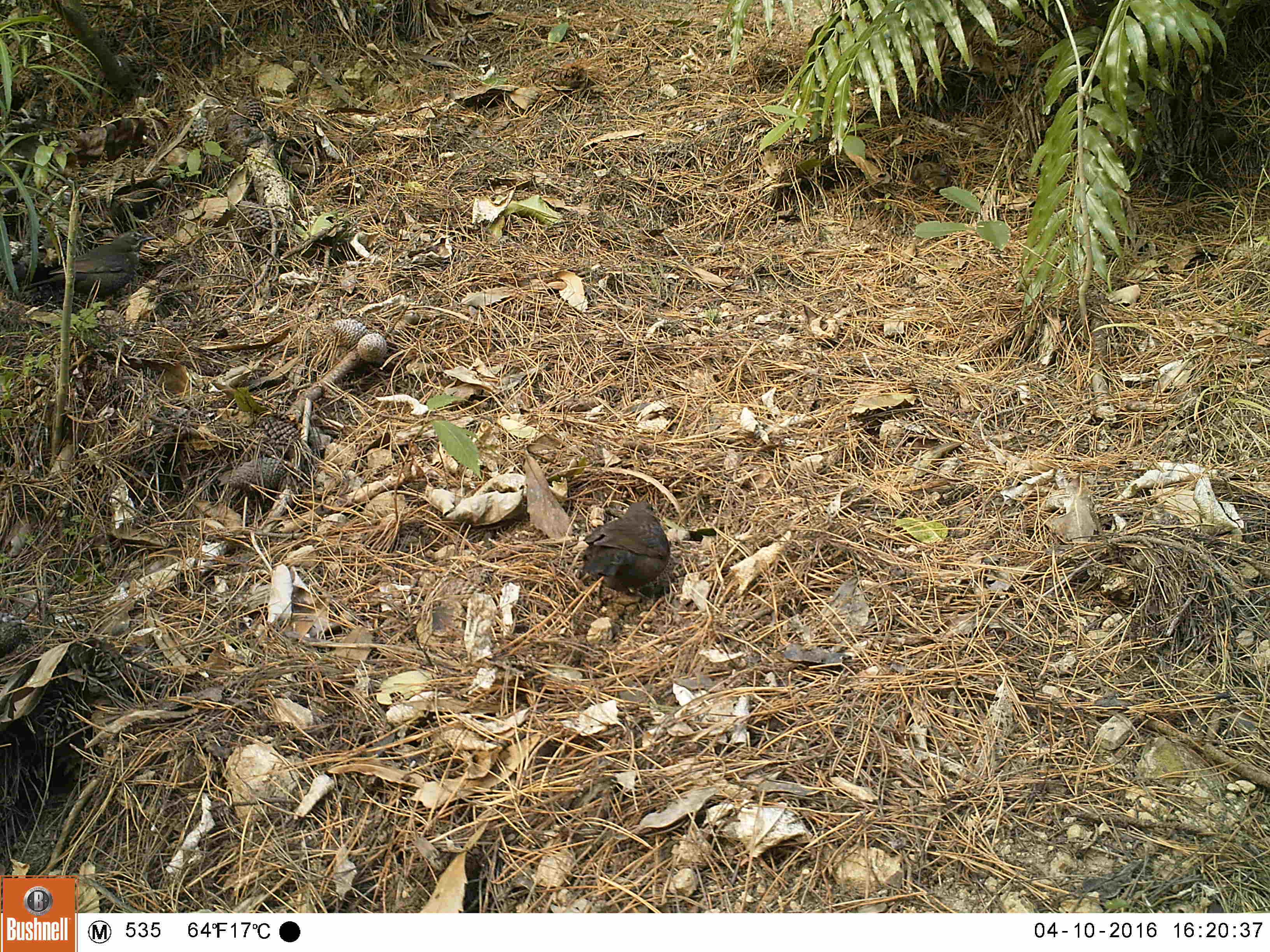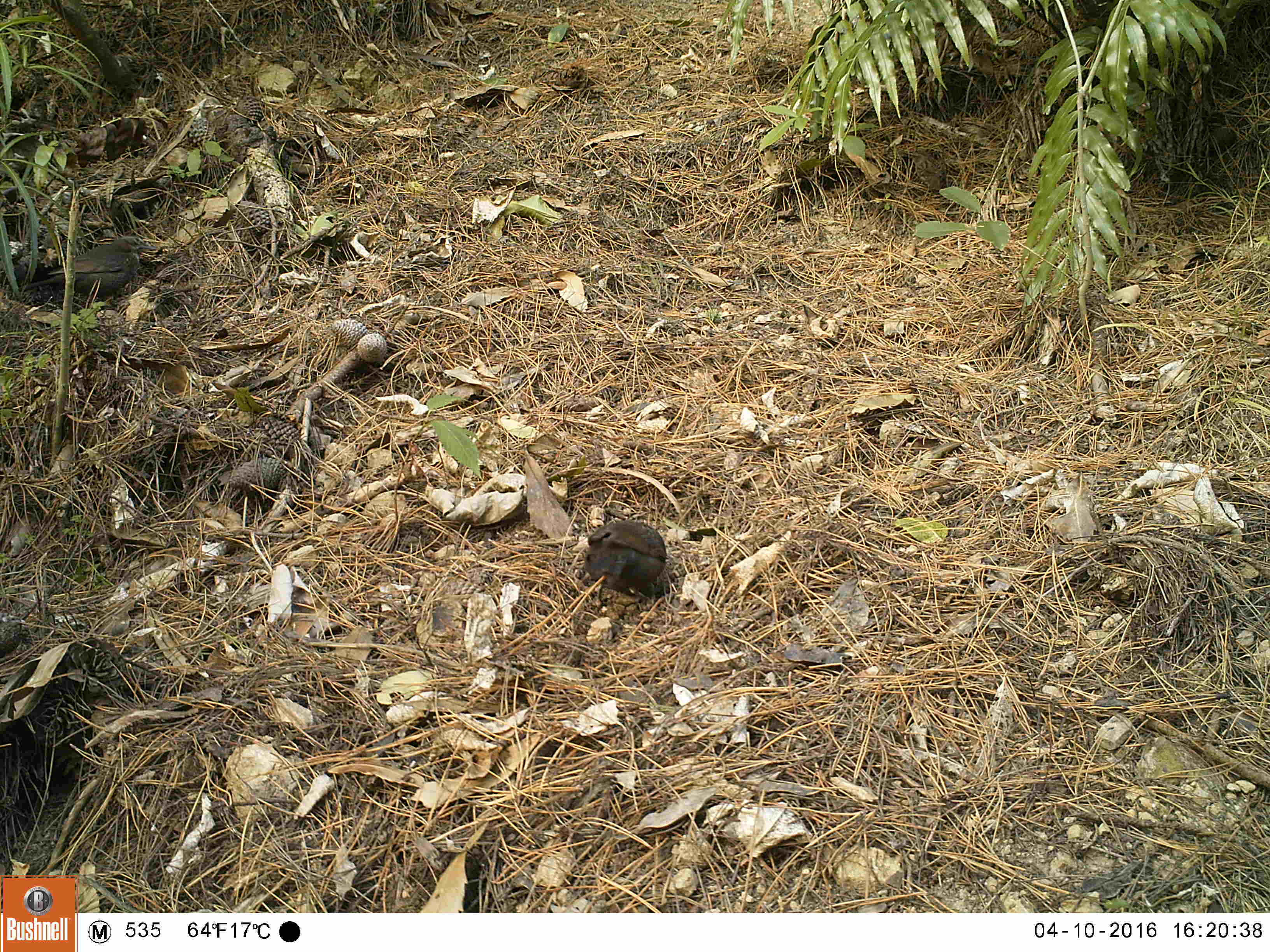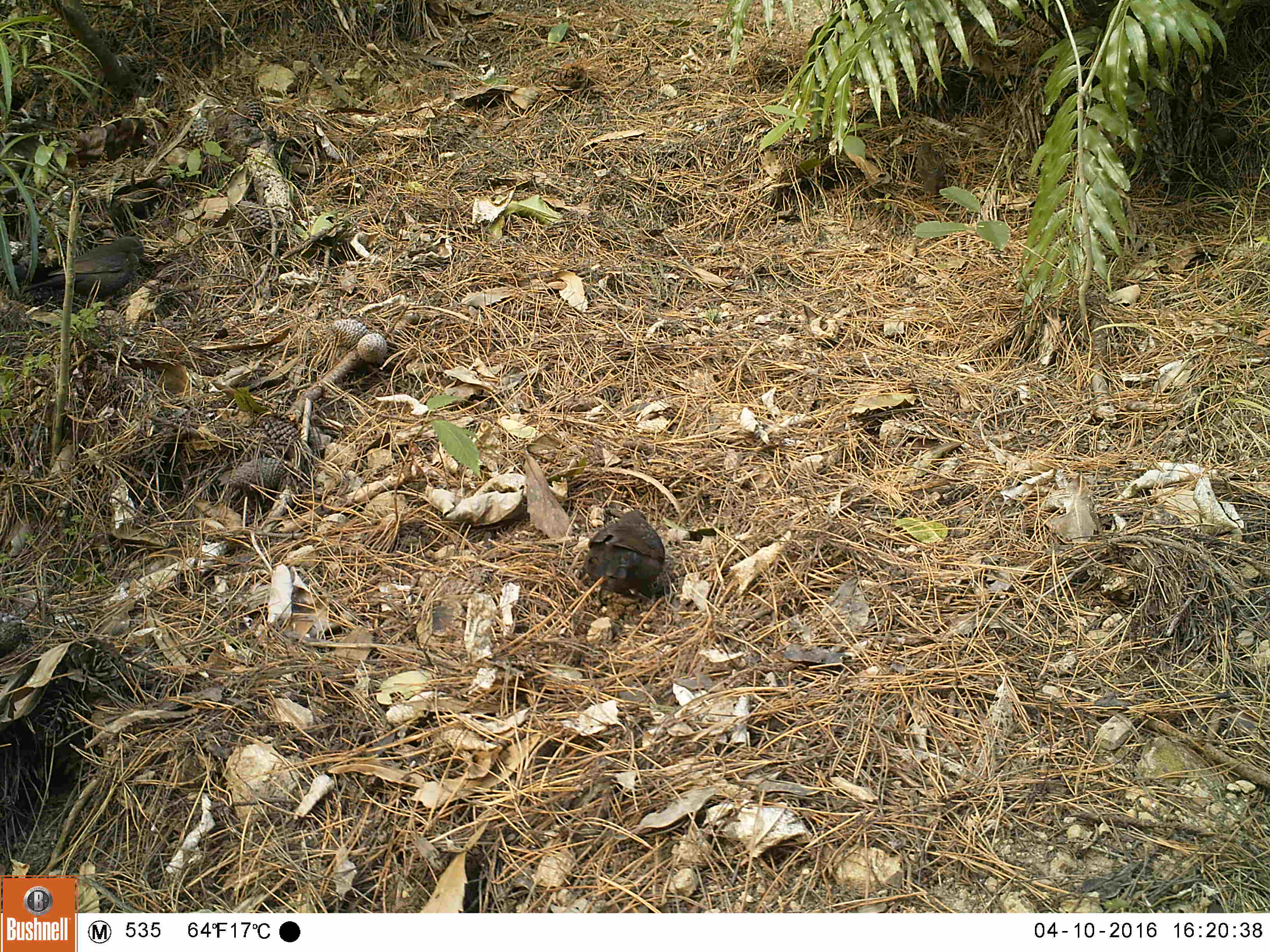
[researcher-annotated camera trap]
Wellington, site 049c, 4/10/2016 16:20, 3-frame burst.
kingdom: Animalia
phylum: Chordata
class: Aves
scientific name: Aves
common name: bird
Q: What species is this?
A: Bird (Aves).